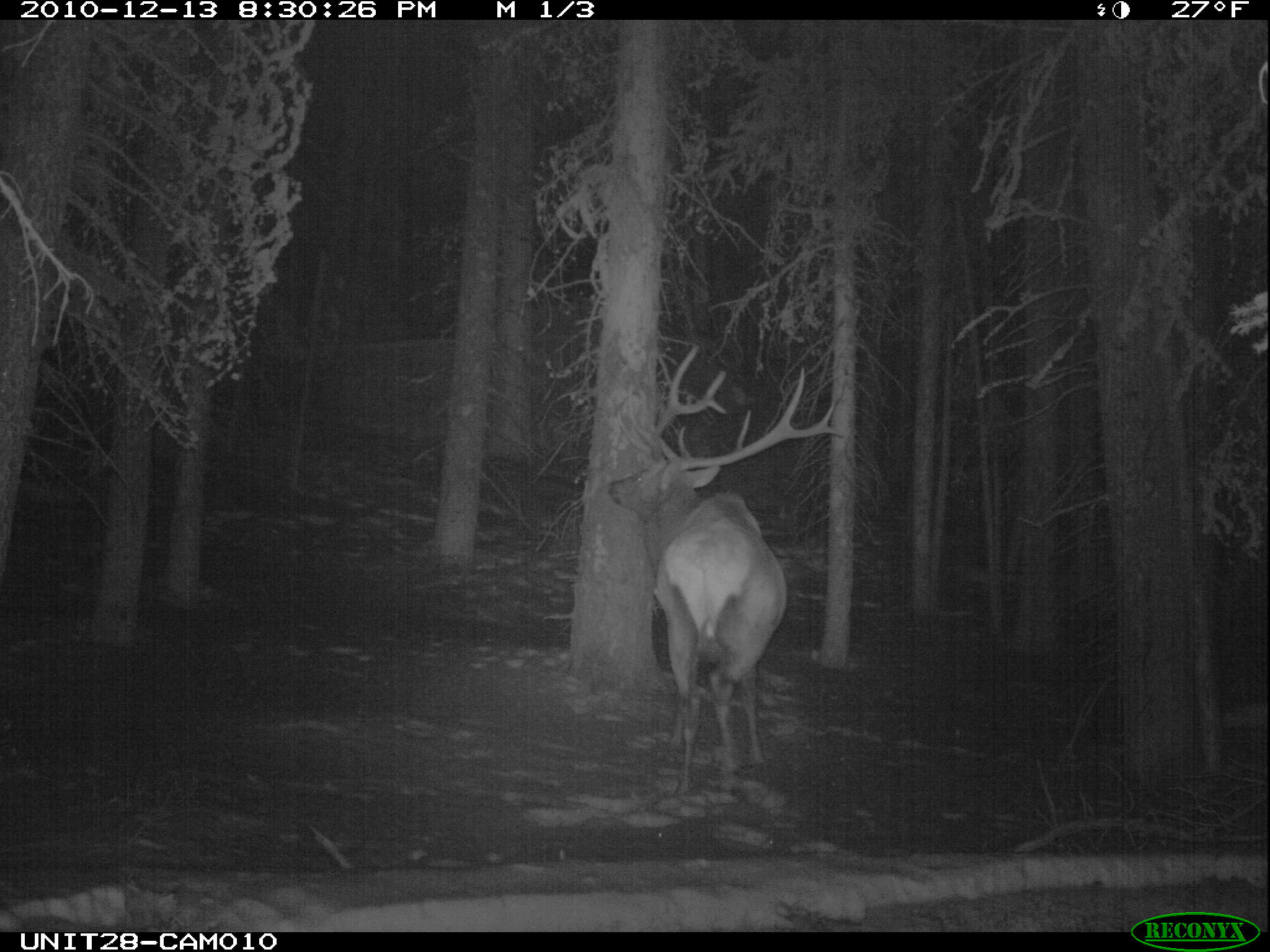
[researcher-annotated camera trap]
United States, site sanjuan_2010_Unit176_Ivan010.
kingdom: Animalia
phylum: Chordata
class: Mammalia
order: Artiodactyla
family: Cervidae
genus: Cervus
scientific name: Cervus elaphus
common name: red deer